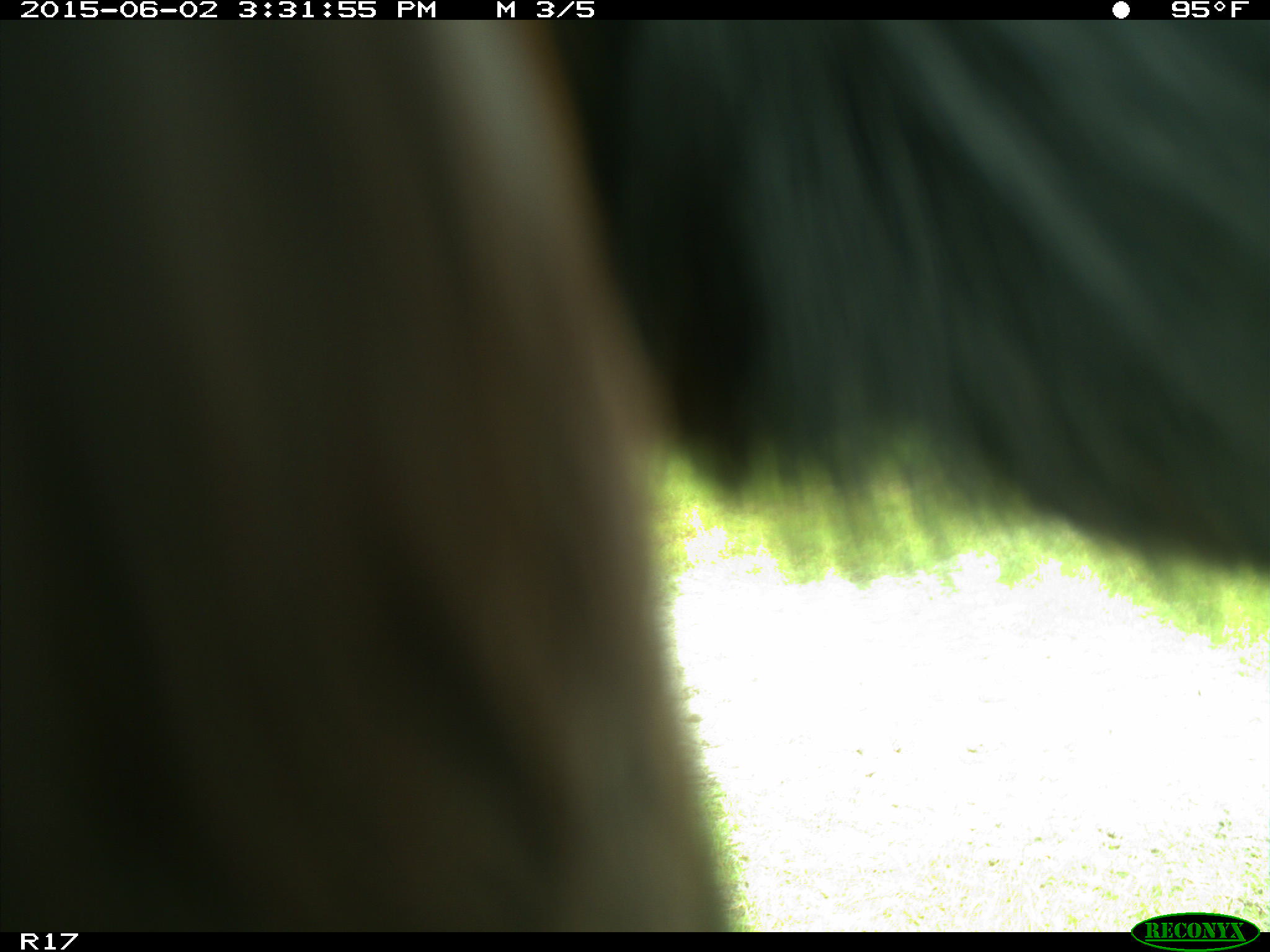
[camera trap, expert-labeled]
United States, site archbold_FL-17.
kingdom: Animalia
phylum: Chordata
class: Mammalia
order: Artiodactyla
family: Bovidae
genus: Bos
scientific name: Bos taurus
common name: domestic cow